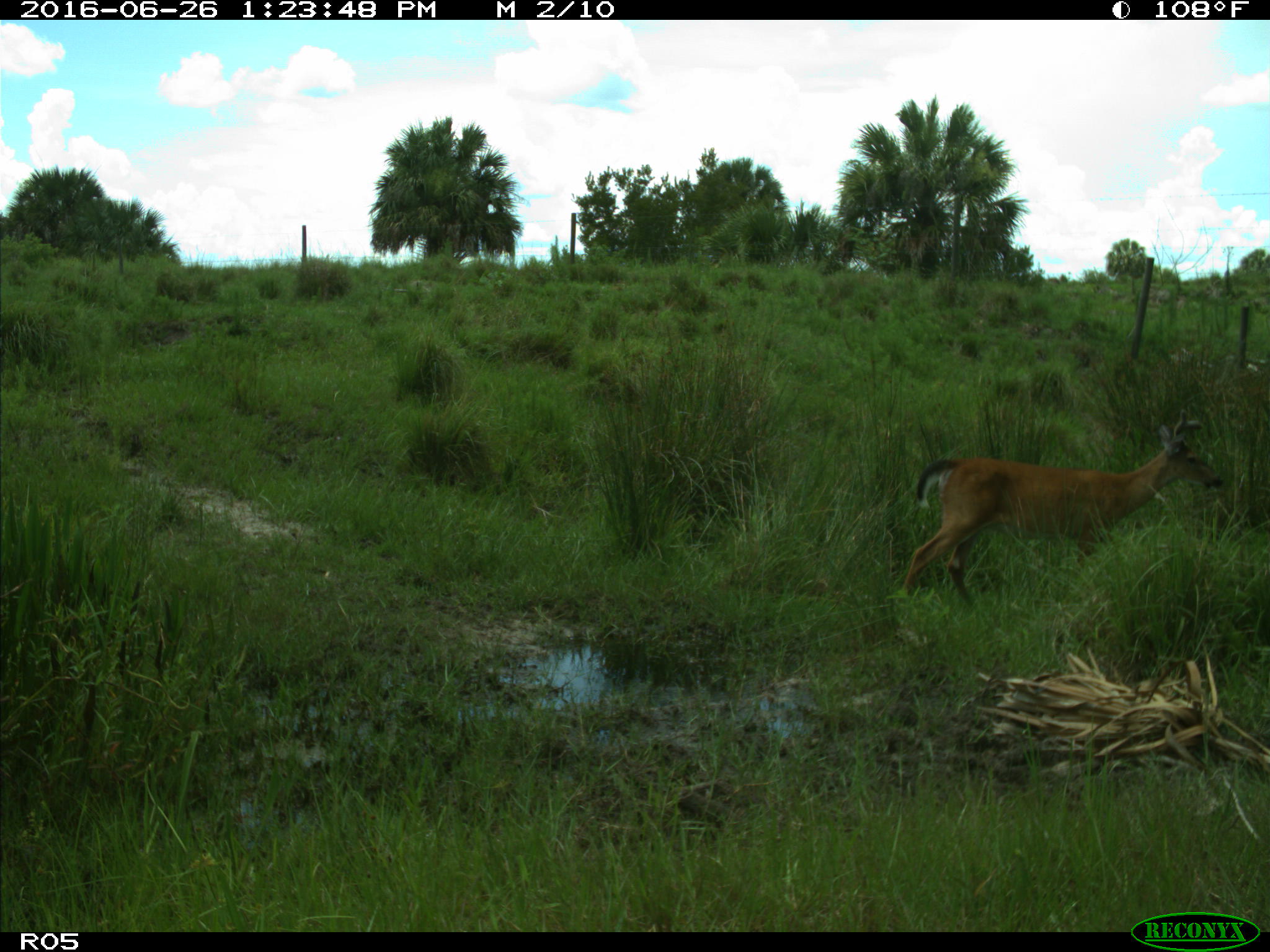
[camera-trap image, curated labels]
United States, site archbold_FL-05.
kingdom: Animalia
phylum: Chordata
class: Mammalia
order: Artiodactyla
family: Cervidae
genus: Odocoileus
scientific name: Odocoileus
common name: deer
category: unidentified deer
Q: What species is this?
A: Unidentified deer (deer) (Odocoileus).